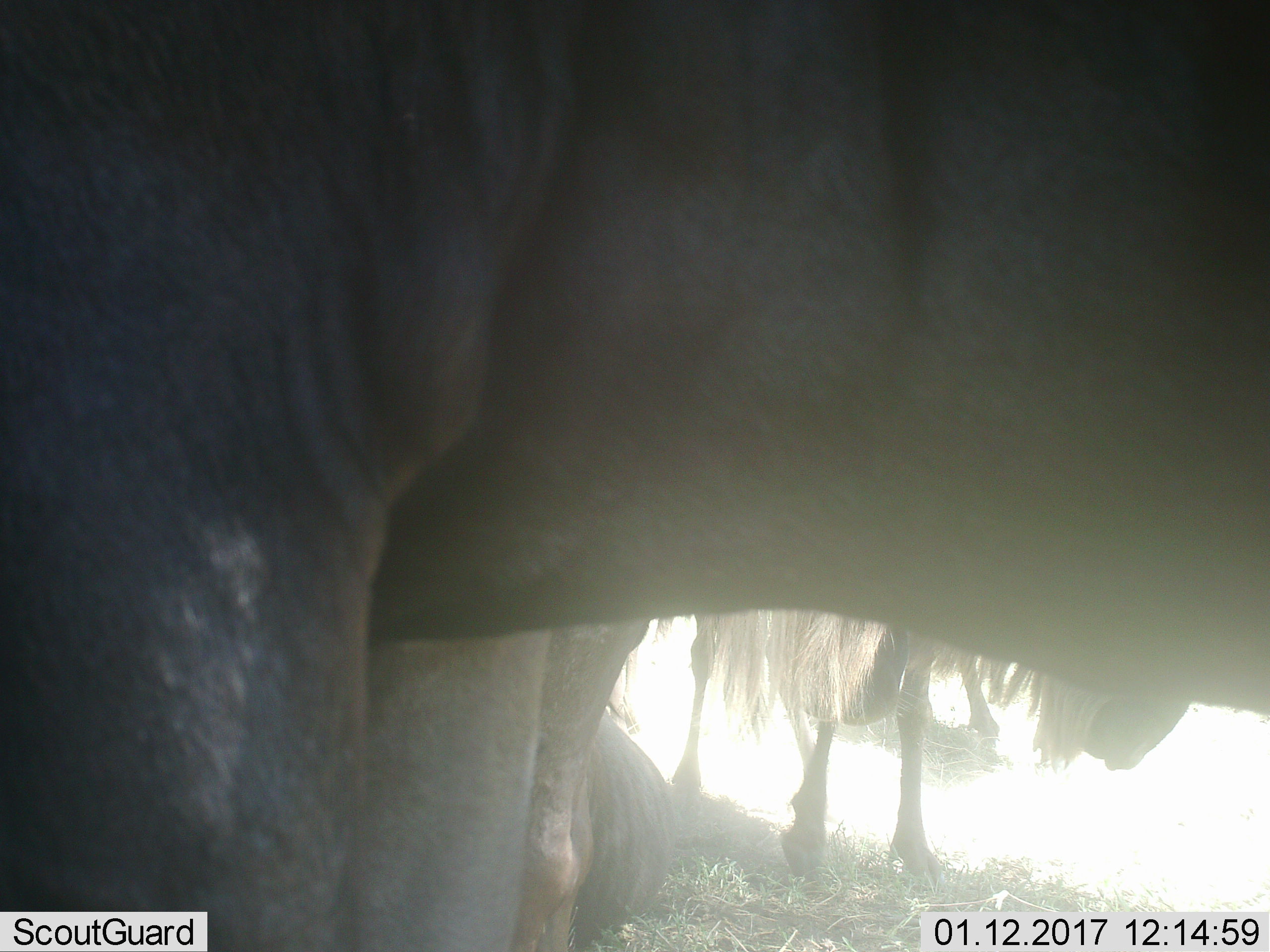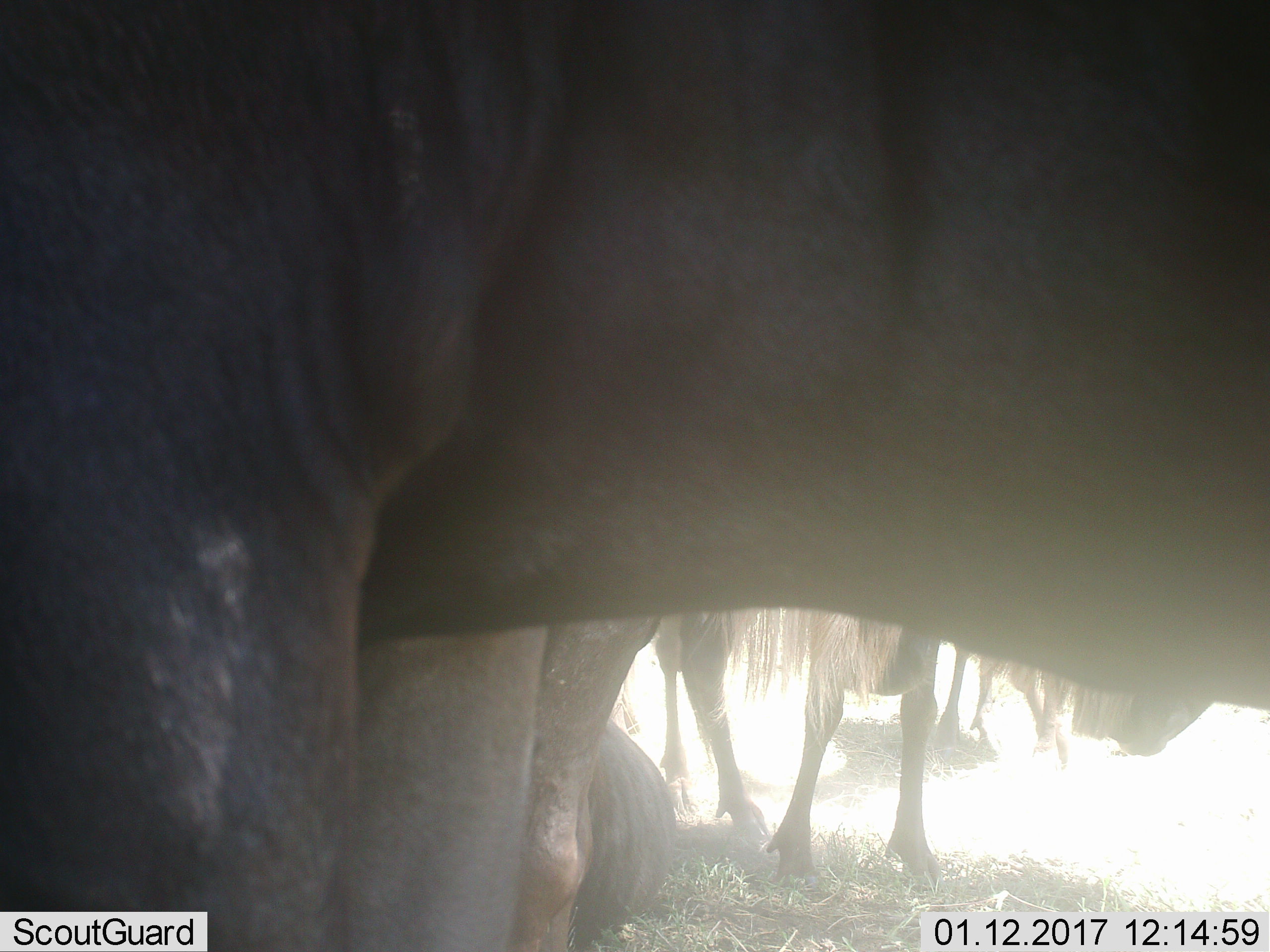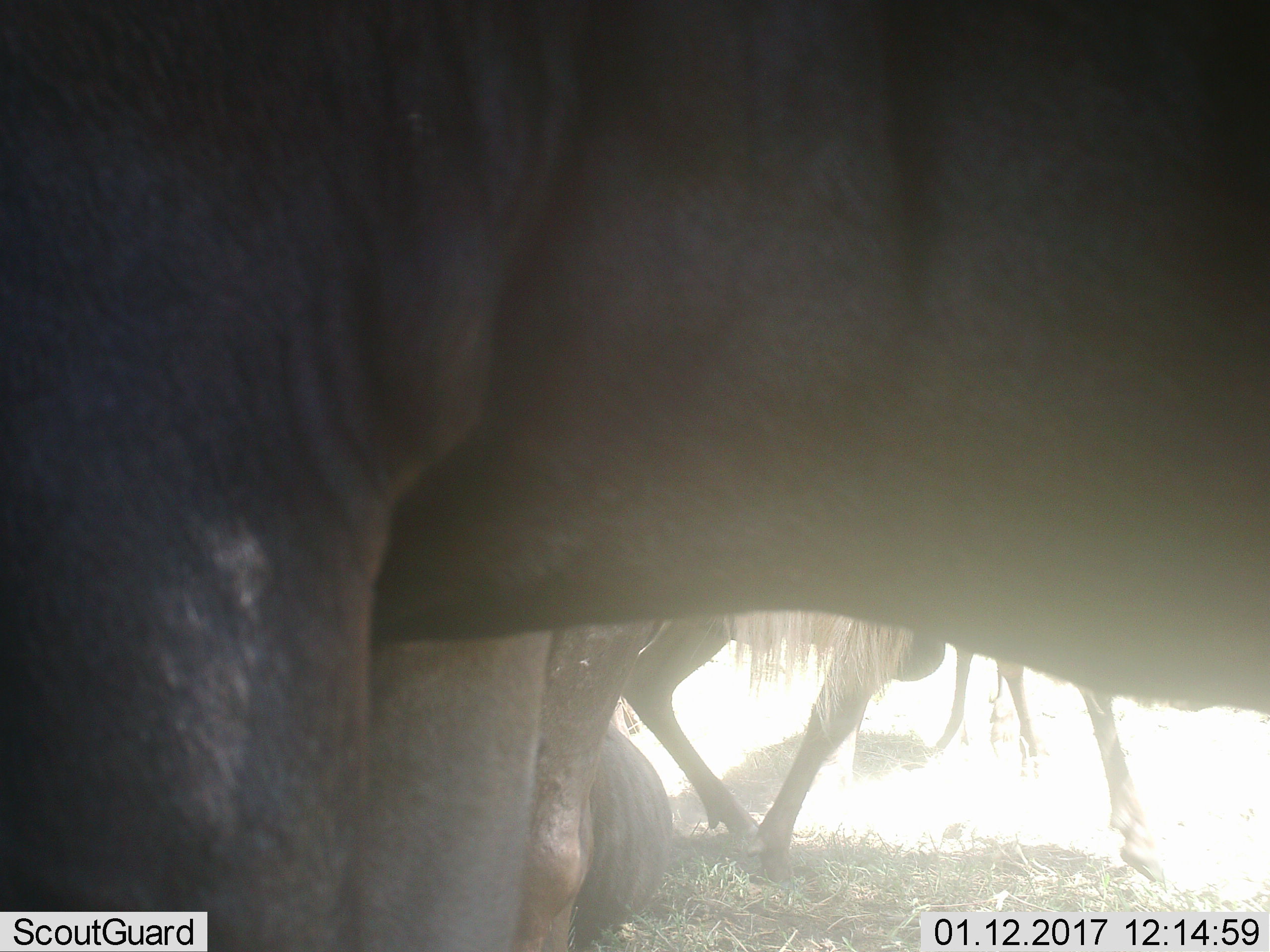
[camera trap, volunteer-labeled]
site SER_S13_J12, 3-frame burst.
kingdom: Animalia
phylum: Chordata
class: Mammalia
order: Artiodactyla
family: Bovidae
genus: Connochaetes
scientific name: Connochaetes taurinus taurinus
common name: blue wildebeest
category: wildebeestblue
Wildebeestblue (blue wildebeest) (Connochaetes taurinus taurinus), count 4. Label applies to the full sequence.